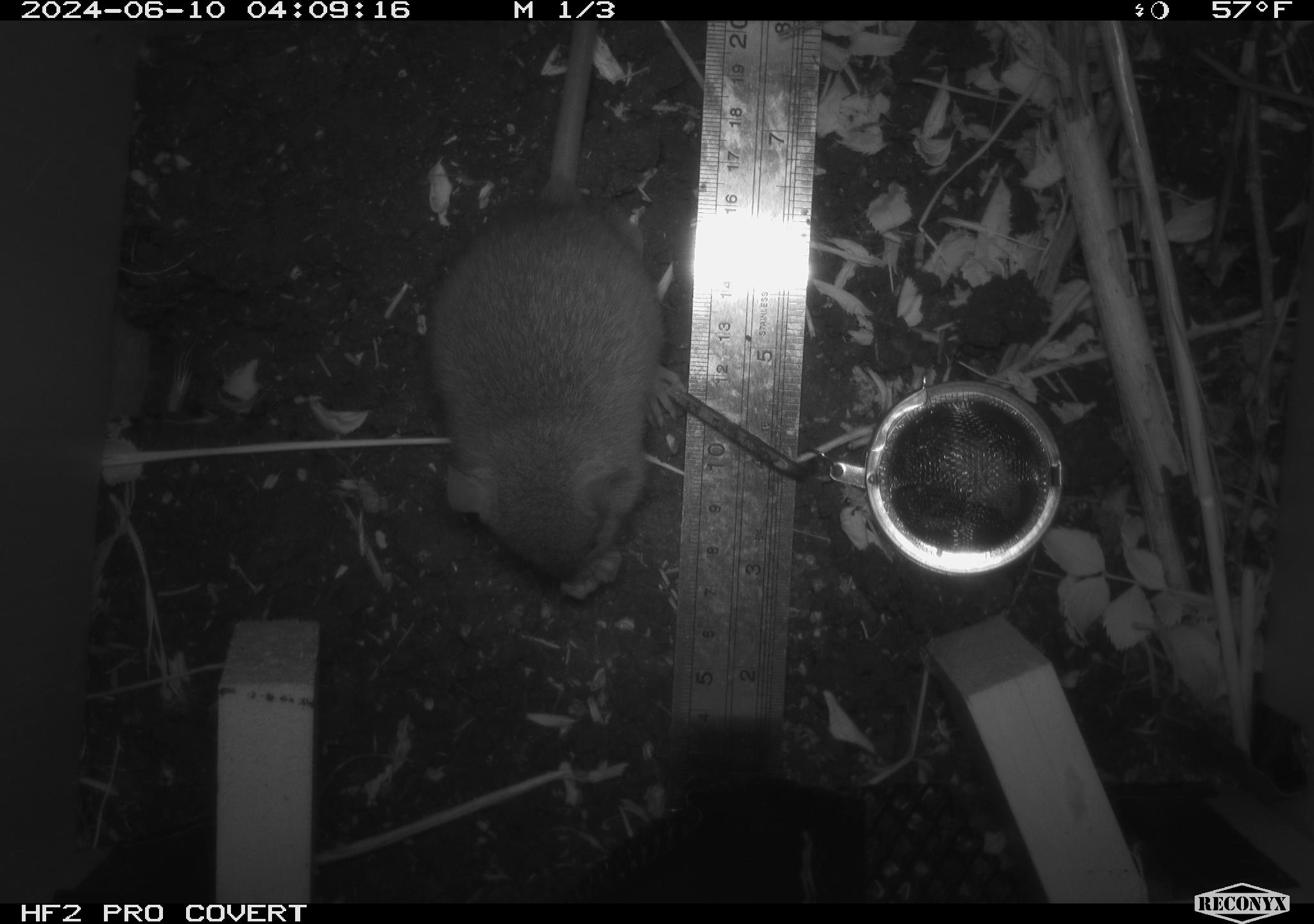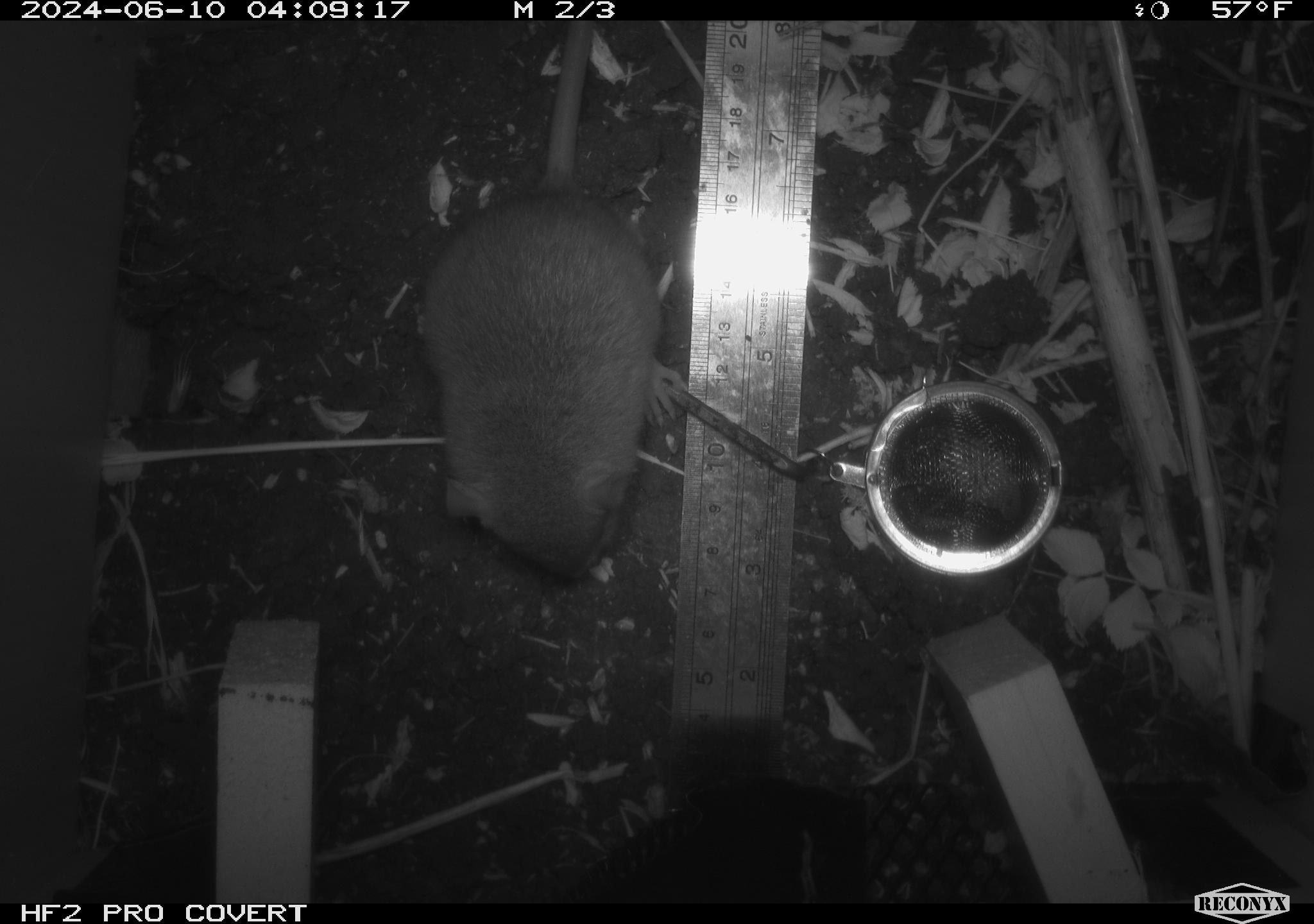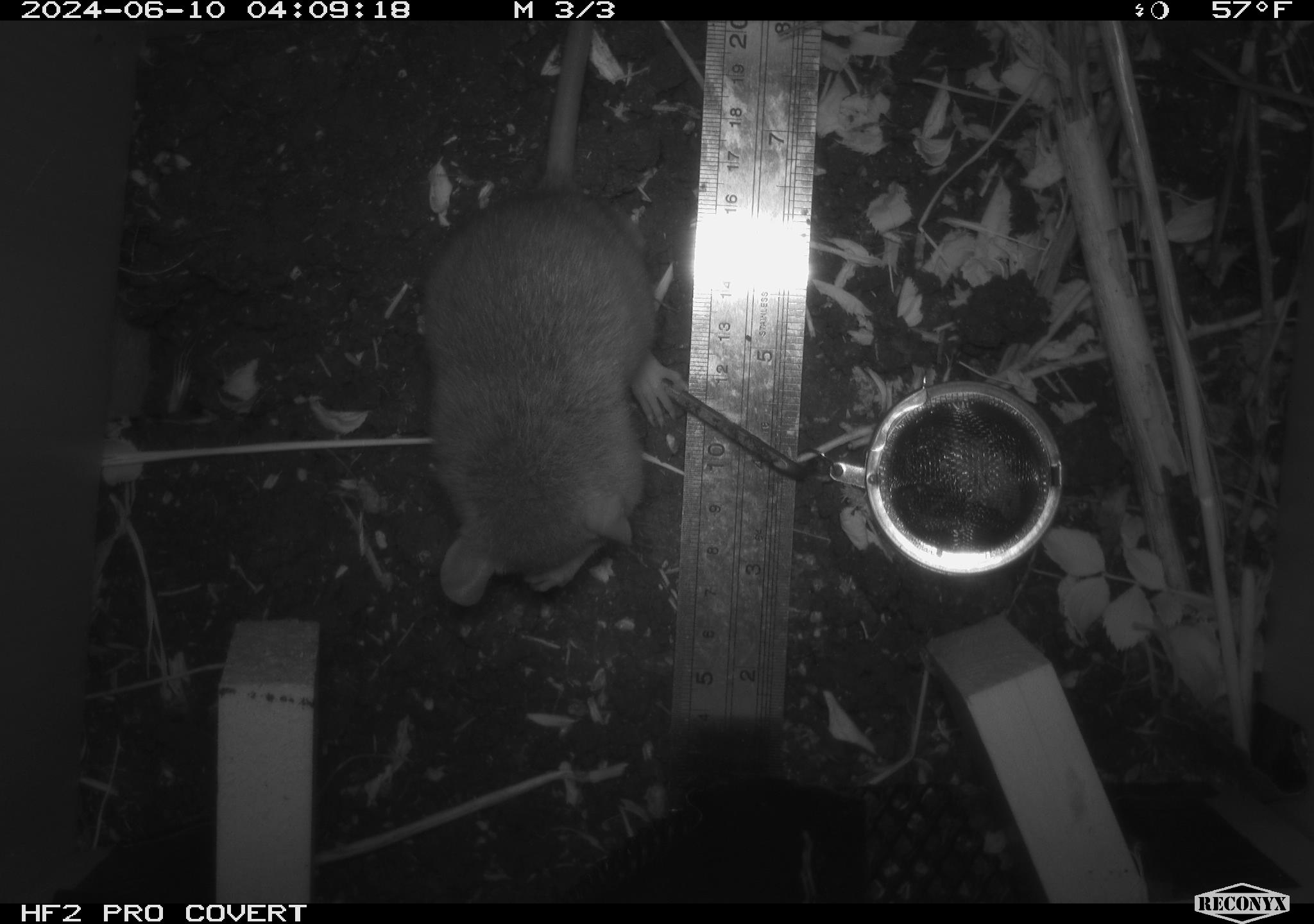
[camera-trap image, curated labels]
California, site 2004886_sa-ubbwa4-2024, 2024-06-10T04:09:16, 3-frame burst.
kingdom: Animalia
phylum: Chordata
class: Mammalia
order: Rodentia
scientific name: Rodentia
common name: woodrat or rat or mouse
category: woodrat or rat or mouse species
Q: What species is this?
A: Woodrat or rat or mouse species (woodrat or rat or mouse) (Rodentia).